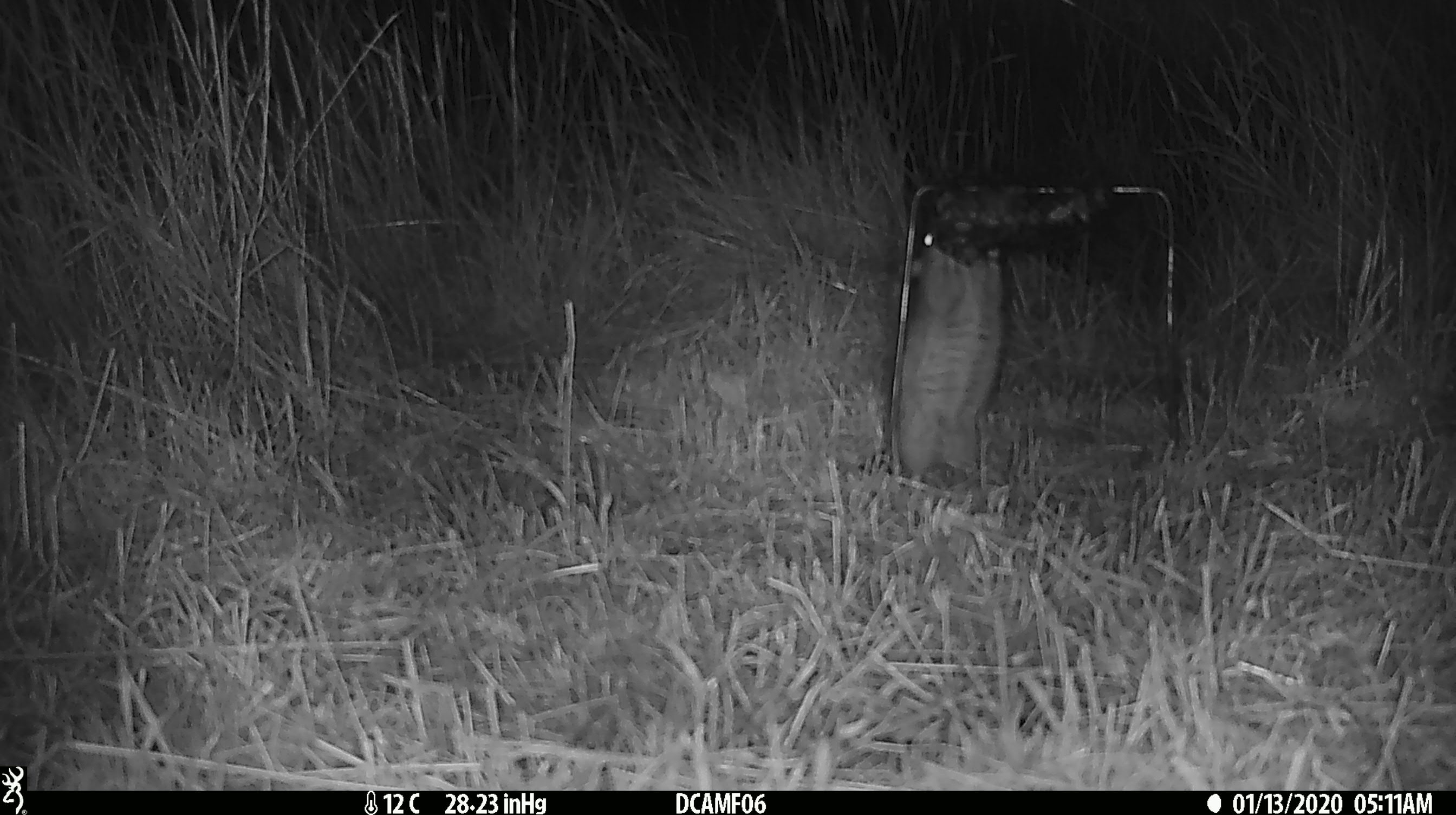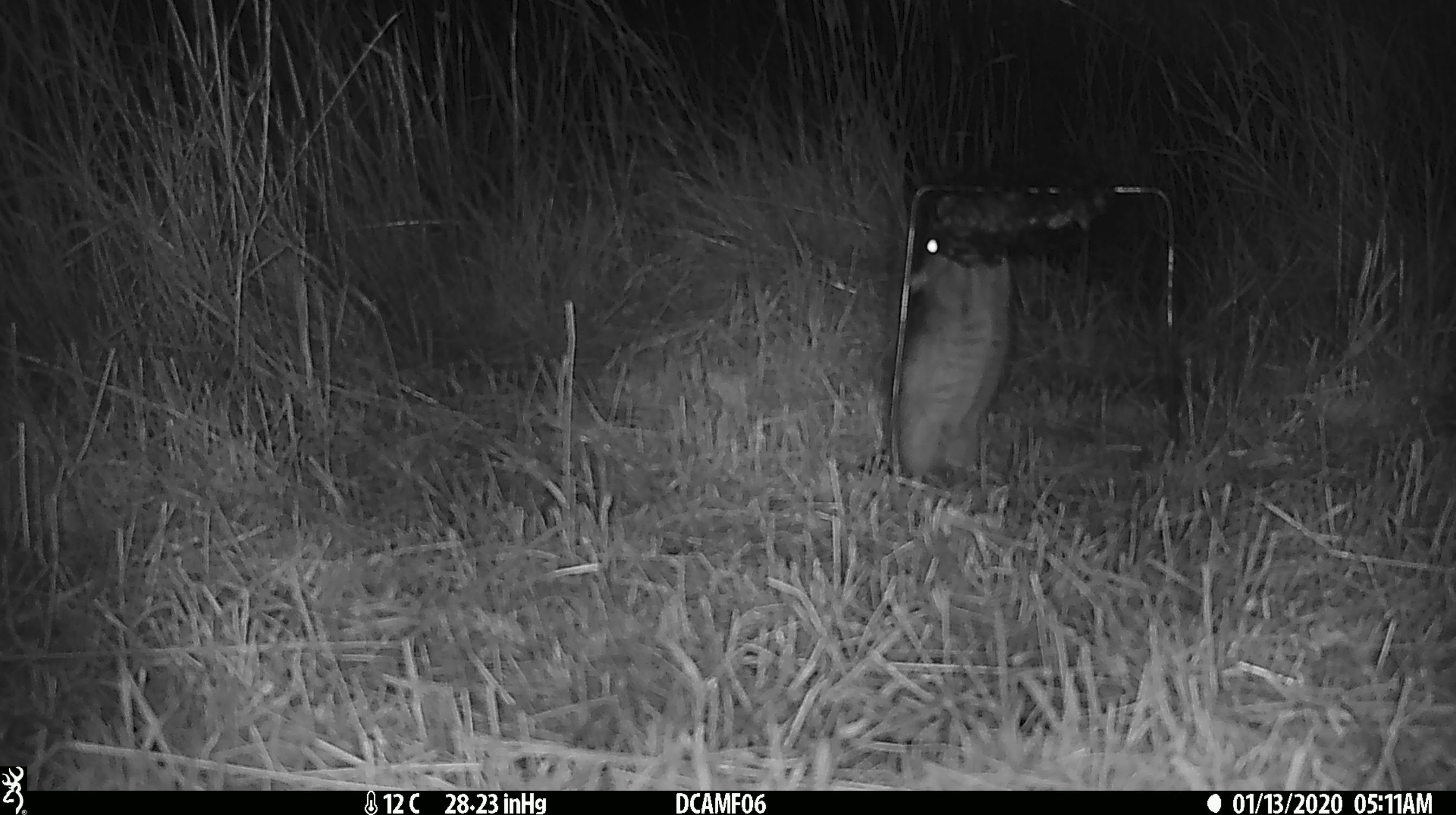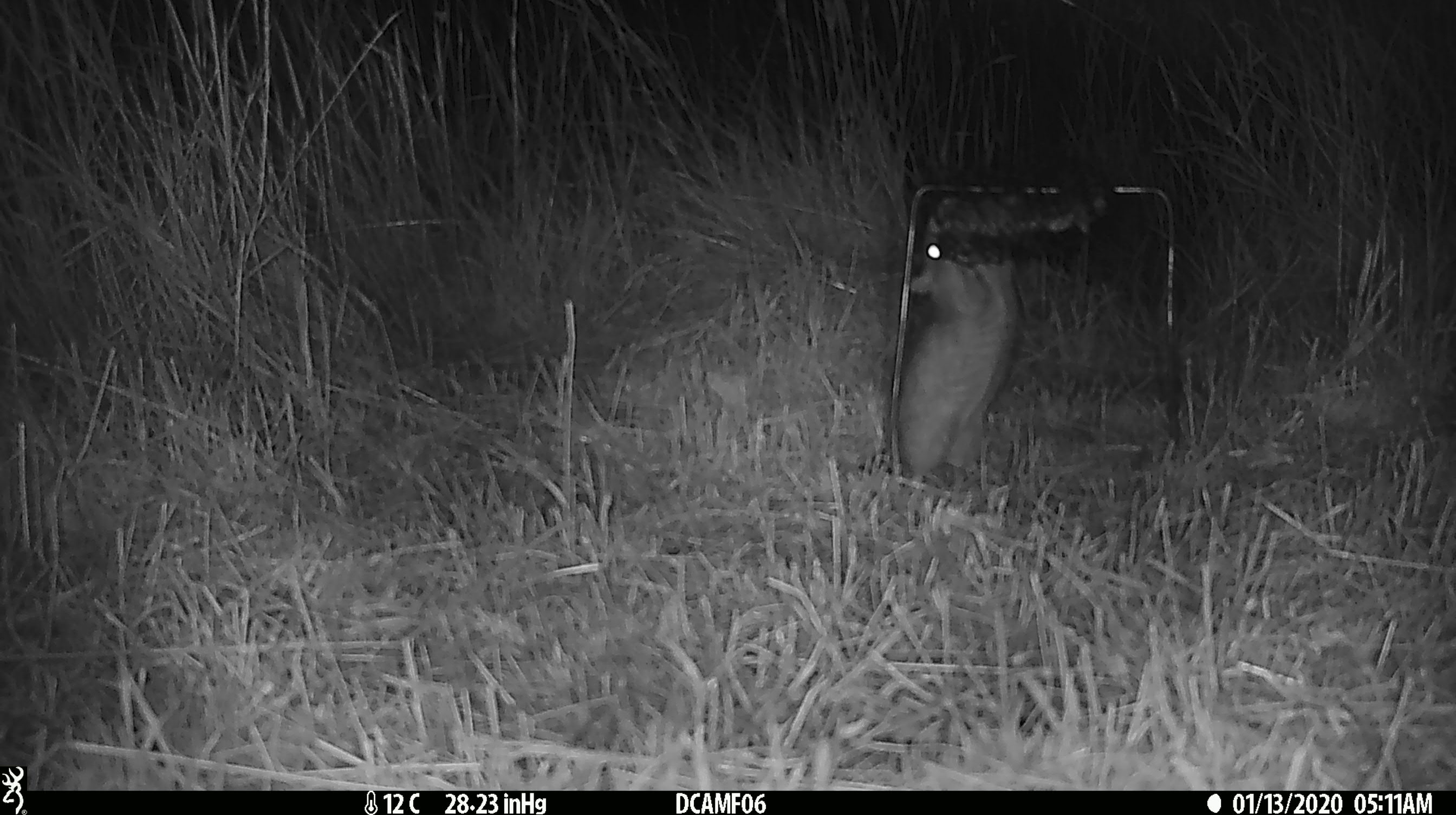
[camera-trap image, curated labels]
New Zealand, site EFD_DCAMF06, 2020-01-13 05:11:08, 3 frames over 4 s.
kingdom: Animalia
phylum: Chordata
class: Mammalia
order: Rodentia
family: Muridae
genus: Rattus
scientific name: Rattus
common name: rat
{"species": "rat (Rattus)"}